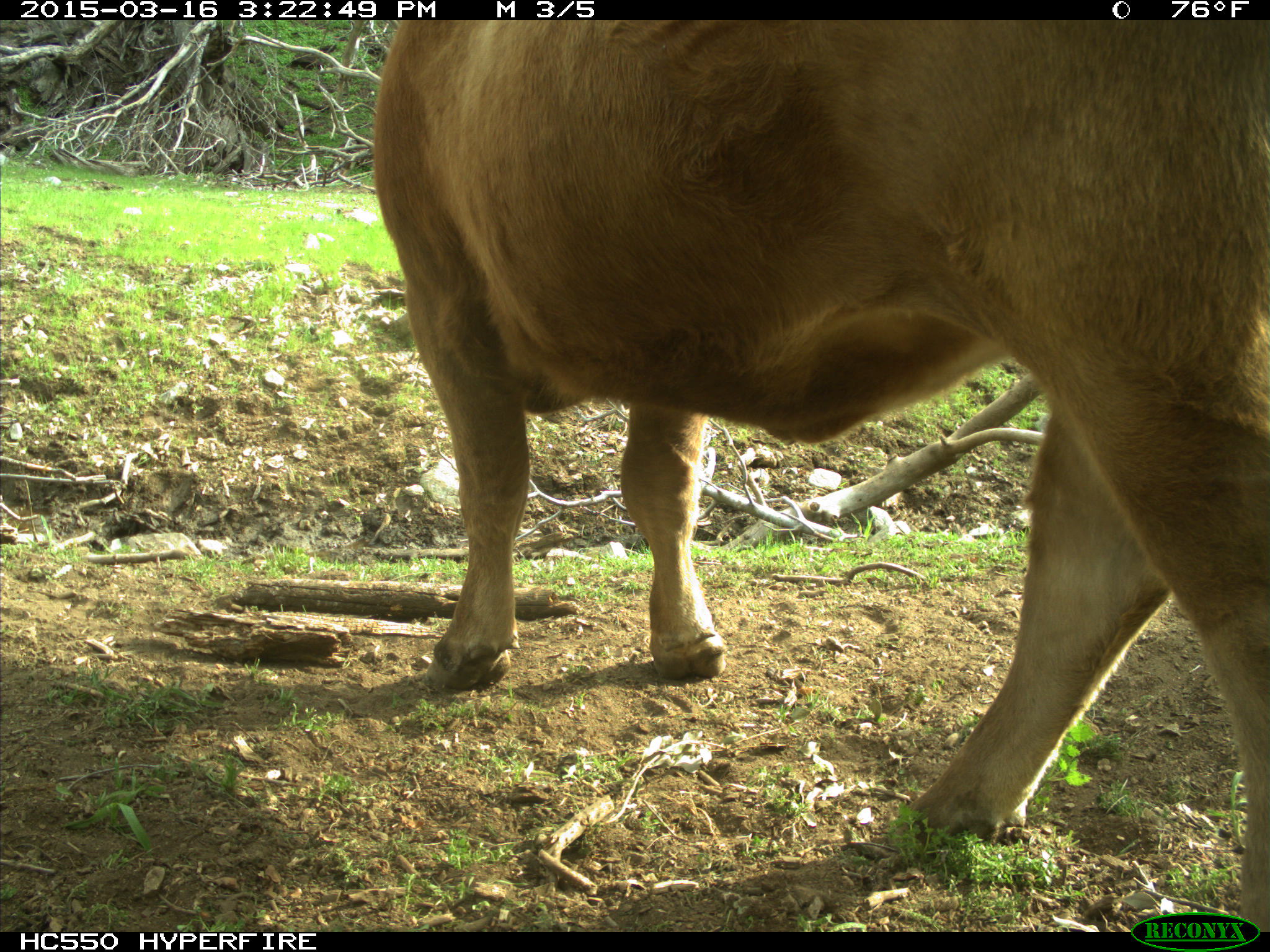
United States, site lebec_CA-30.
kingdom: Animalia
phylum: Chordata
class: Mammalia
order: Artiodactyla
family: Bovidae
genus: Bos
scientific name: Bos taurus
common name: domestic cow